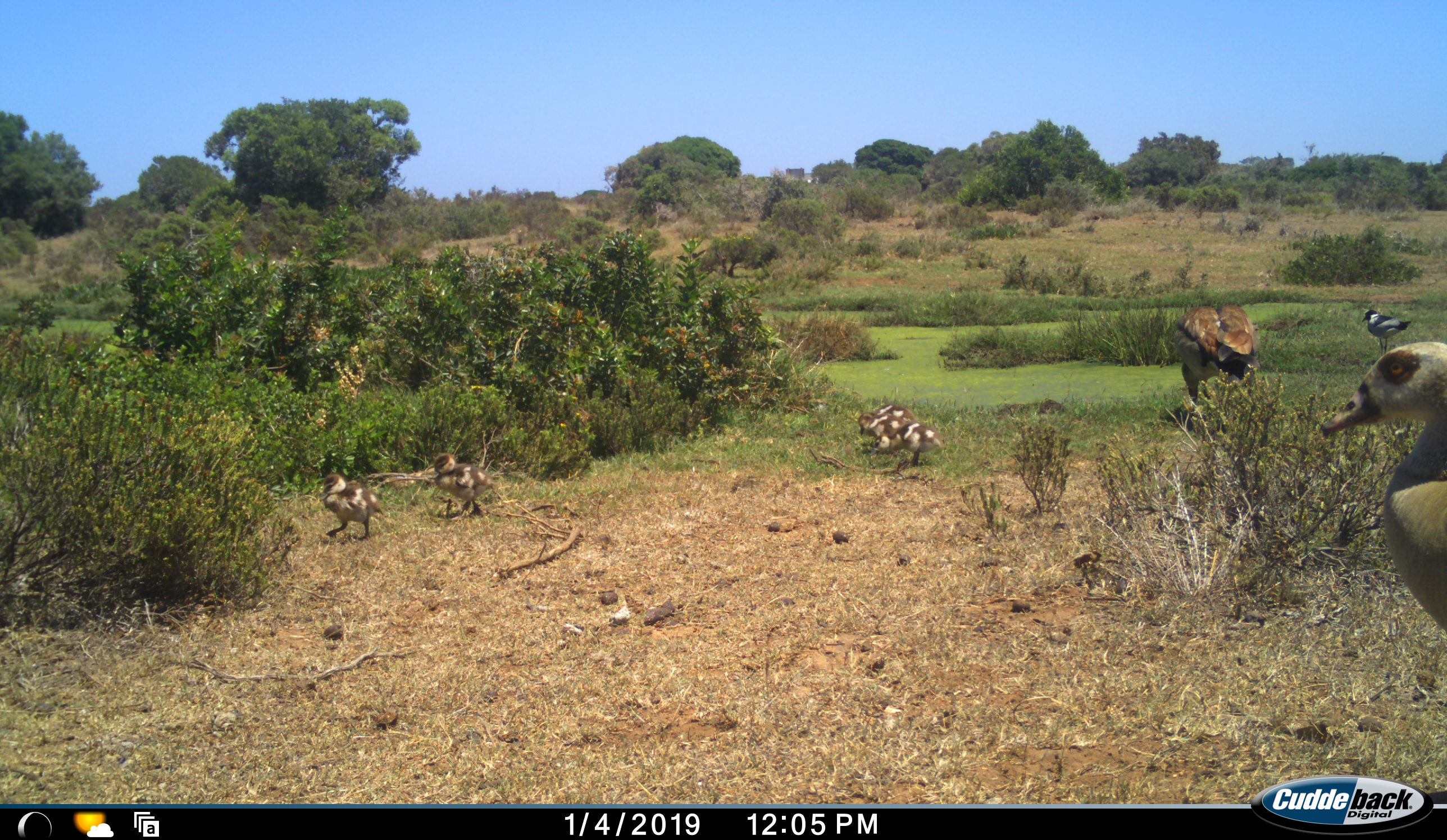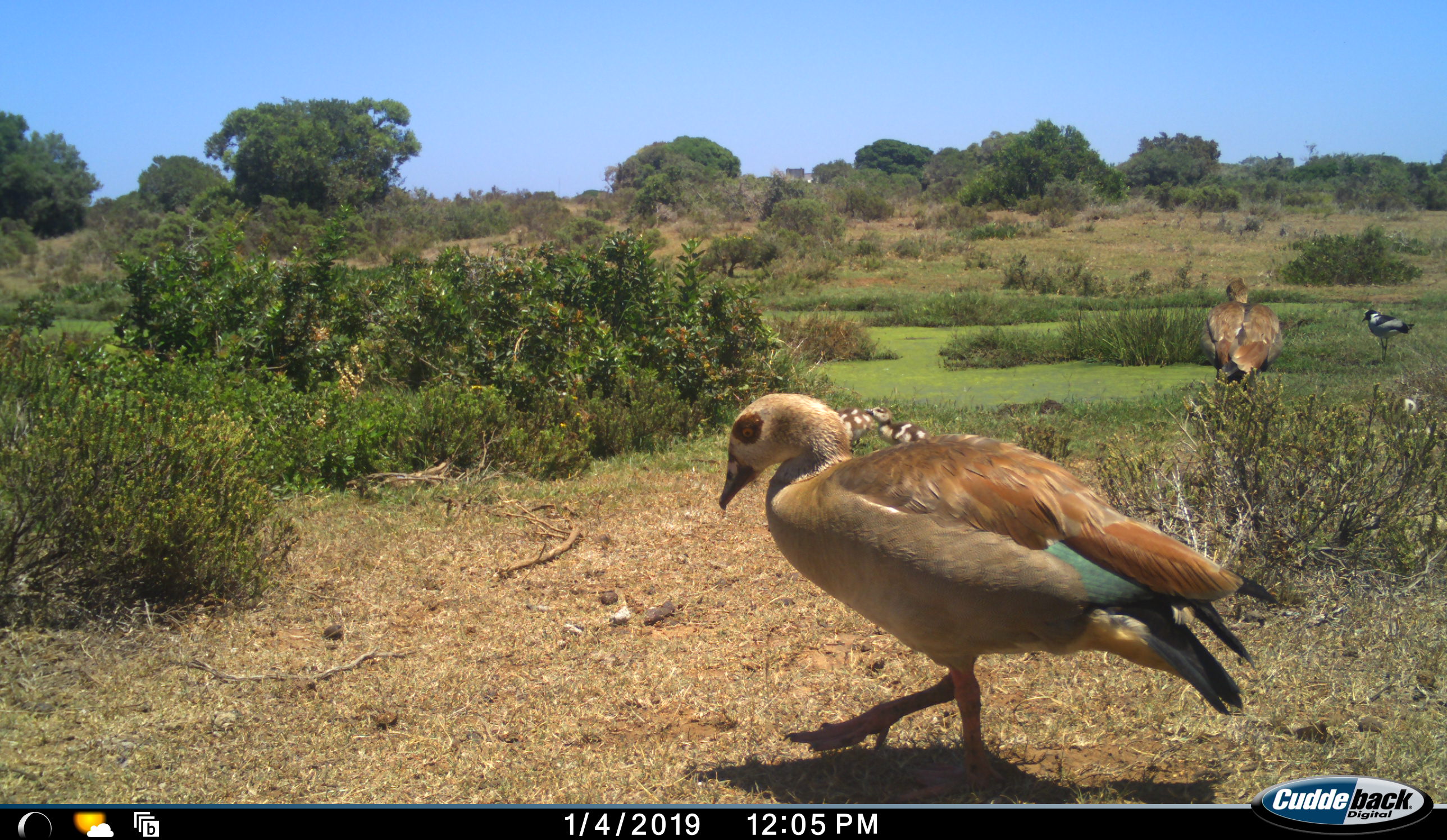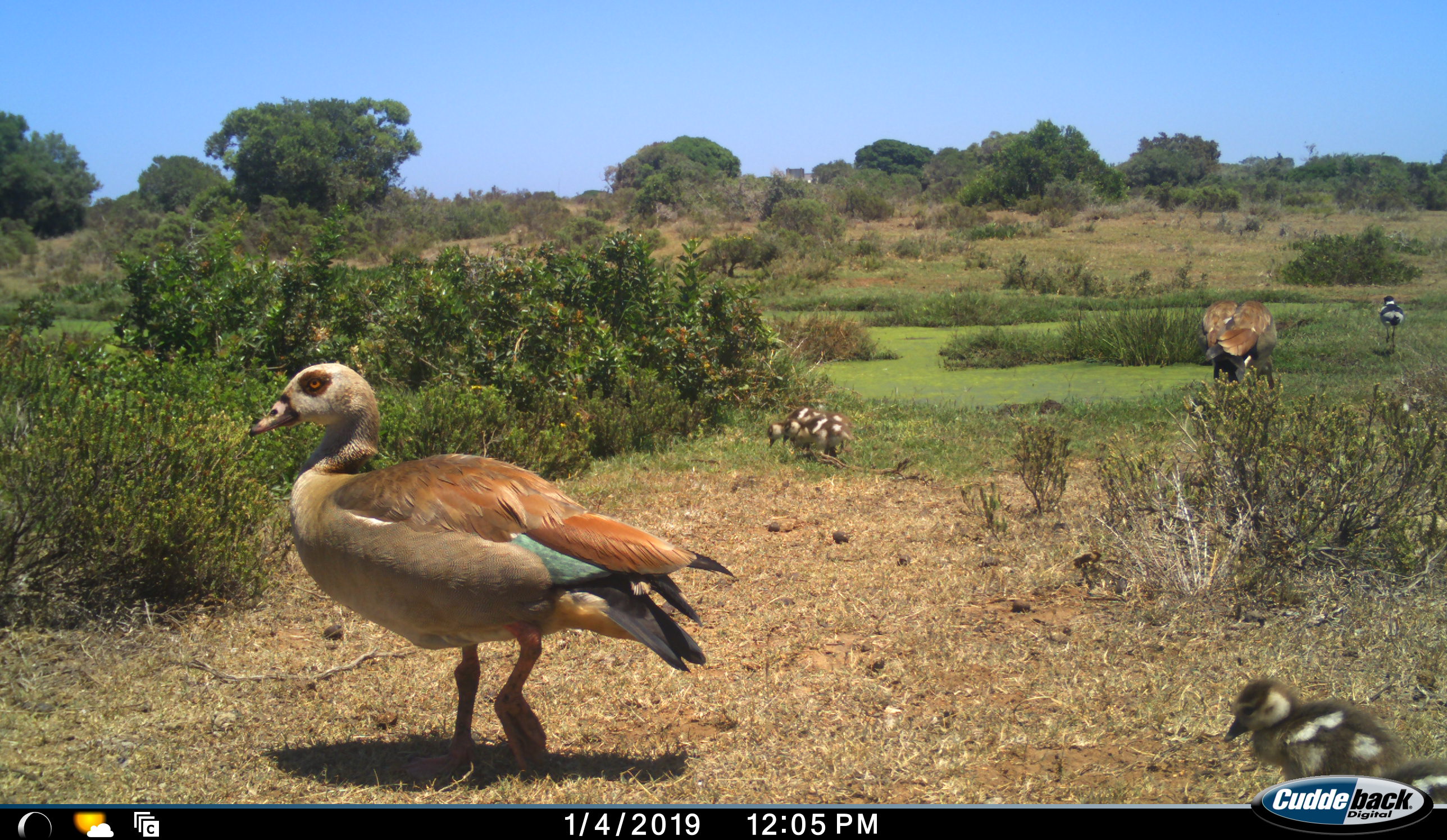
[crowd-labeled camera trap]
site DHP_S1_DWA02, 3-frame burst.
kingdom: Animalia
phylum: Chordata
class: Aves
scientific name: Aves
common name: bird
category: birdother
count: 8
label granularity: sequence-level